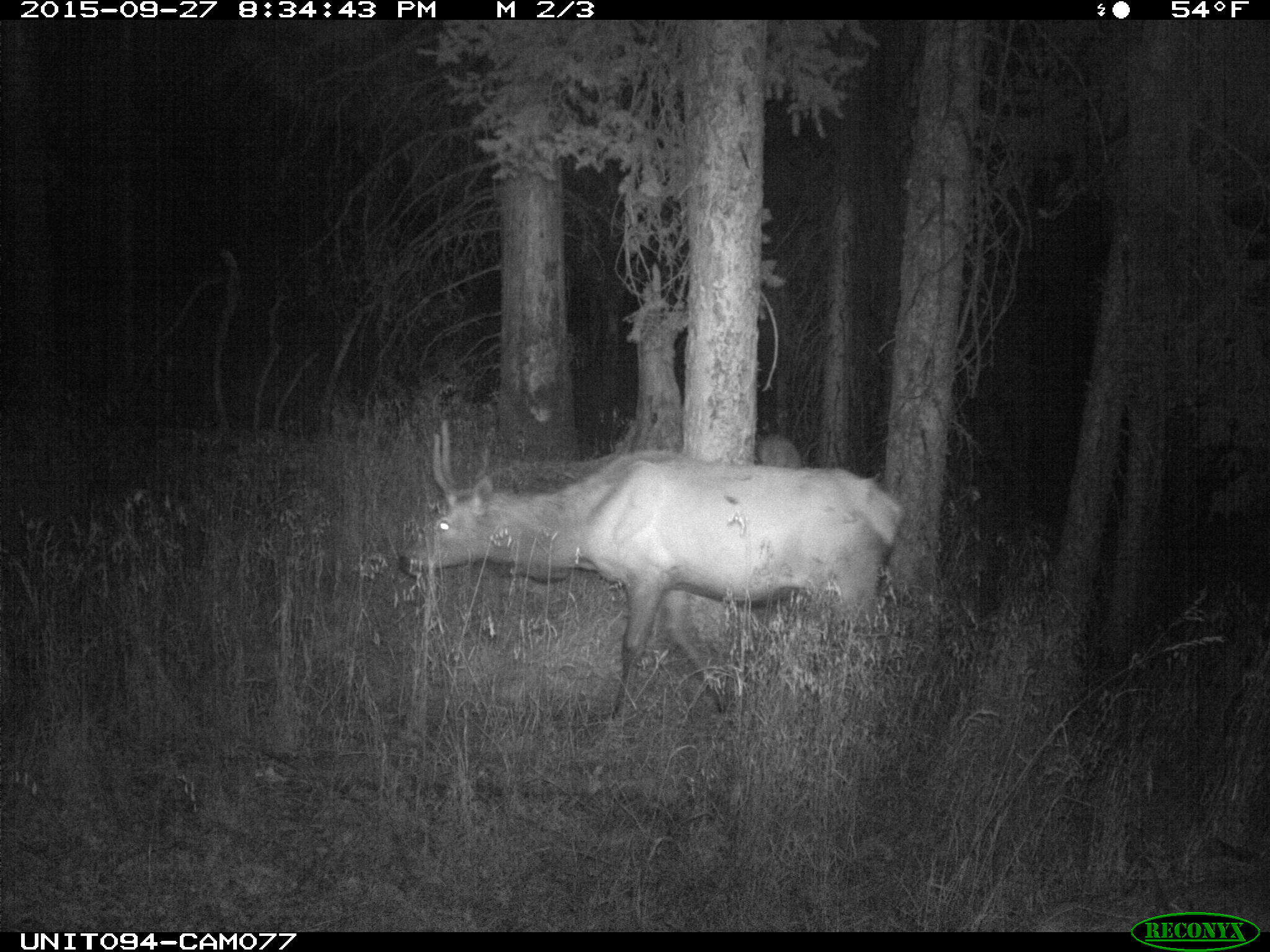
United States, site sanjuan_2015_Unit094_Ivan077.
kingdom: Animalia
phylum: Chordata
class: Mammalia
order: Artiodactyla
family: Cervidae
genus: Cervus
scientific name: Cervus elaphus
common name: red deer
Cervus elaphus (red deer).